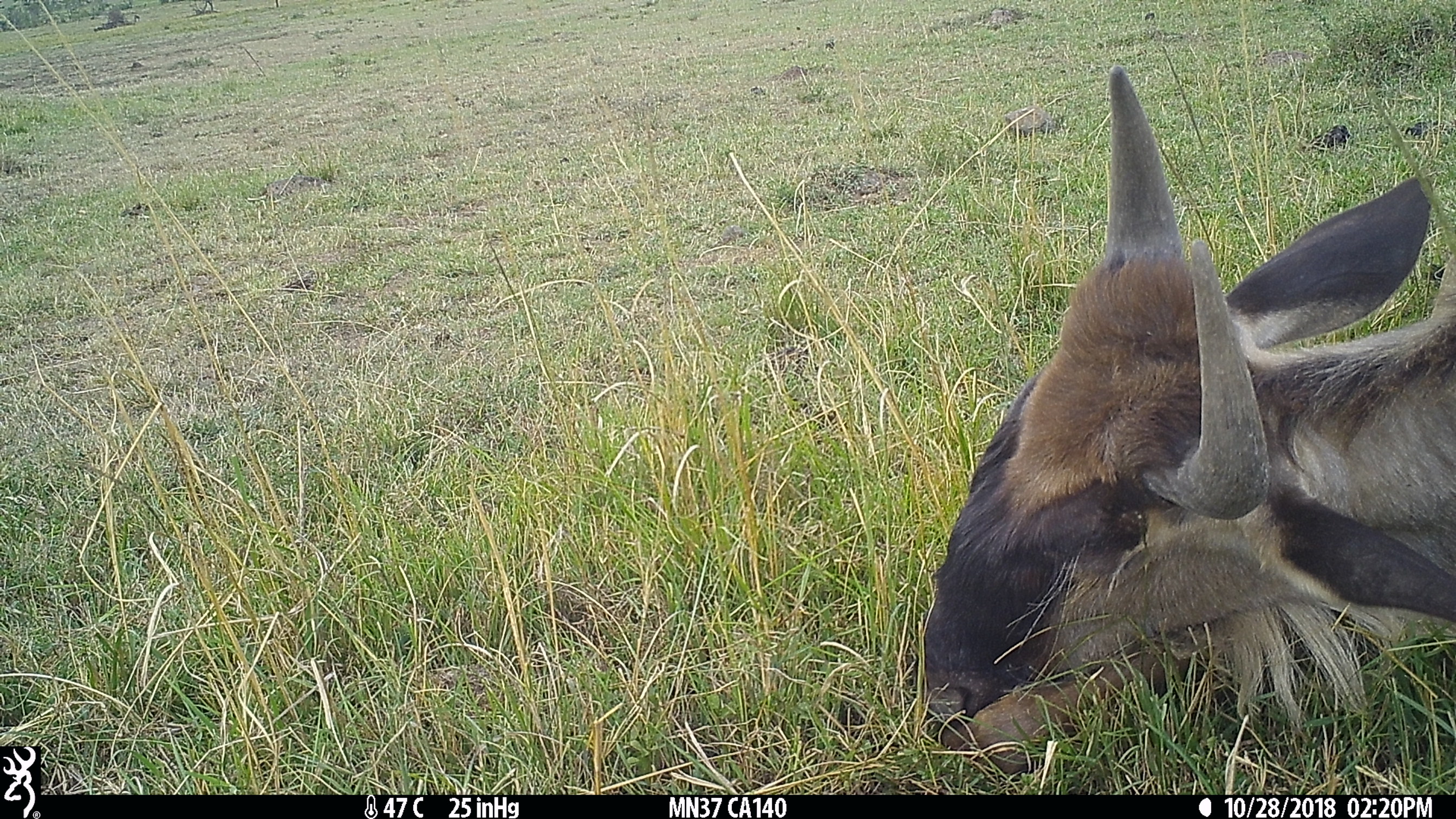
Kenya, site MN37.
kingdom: Animalia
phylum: Chordata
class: Mammalia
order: Artiodactyla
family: Bovidae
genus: Connochaetes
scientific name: Connochaetes taurinus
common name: blue wildebeest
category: wildebeest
Wildebeest (blue wildebeest) (Connochaetes taurinus).